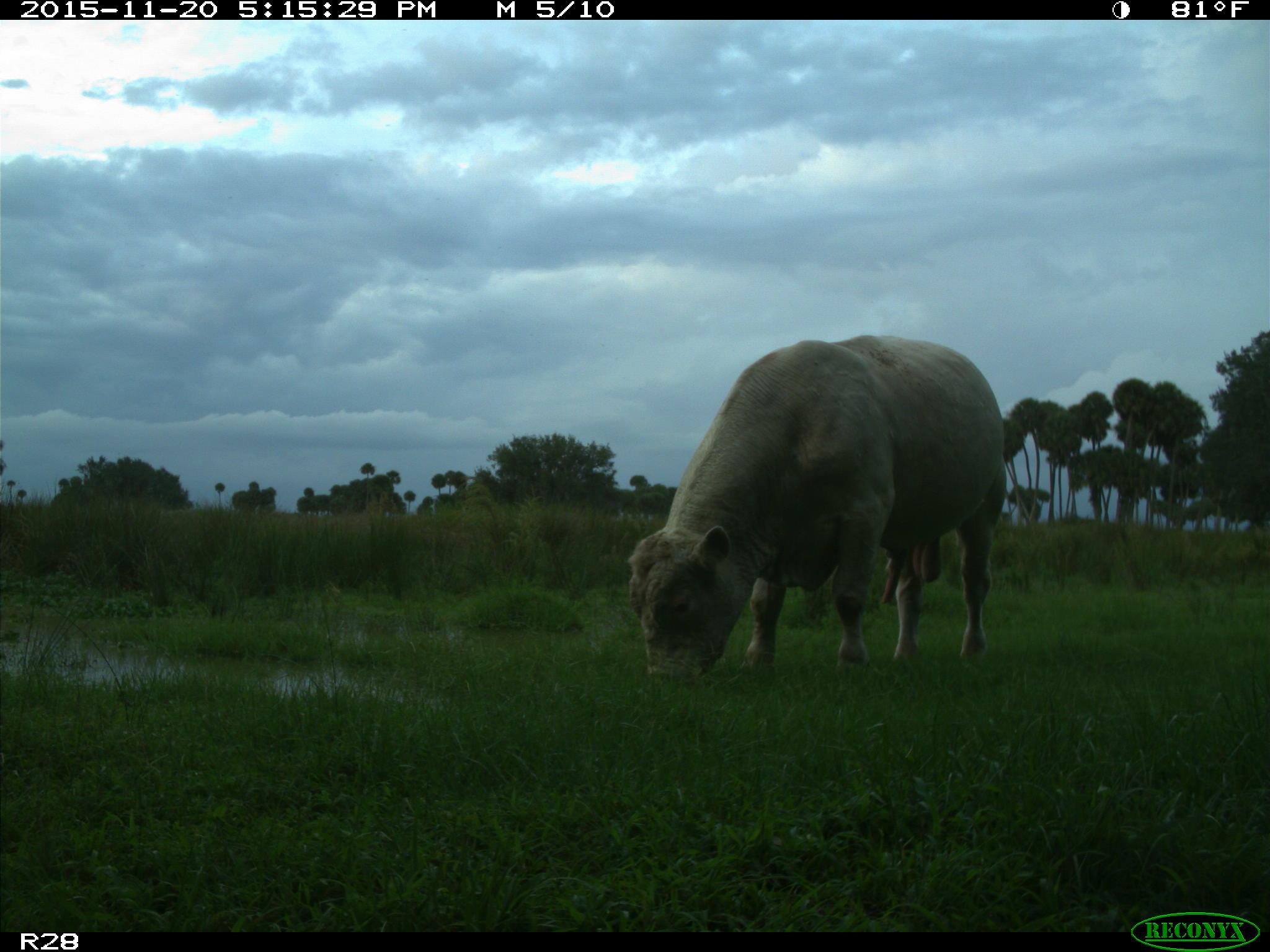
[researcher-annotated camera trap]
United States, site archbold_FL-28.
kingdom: Animalia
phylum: Chordata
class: Mammalia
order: Artiodactyla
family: Bovidae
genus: Bos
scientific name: Bos taurus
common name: domestic cow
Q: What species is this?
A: Bos taurus (domestic cow).